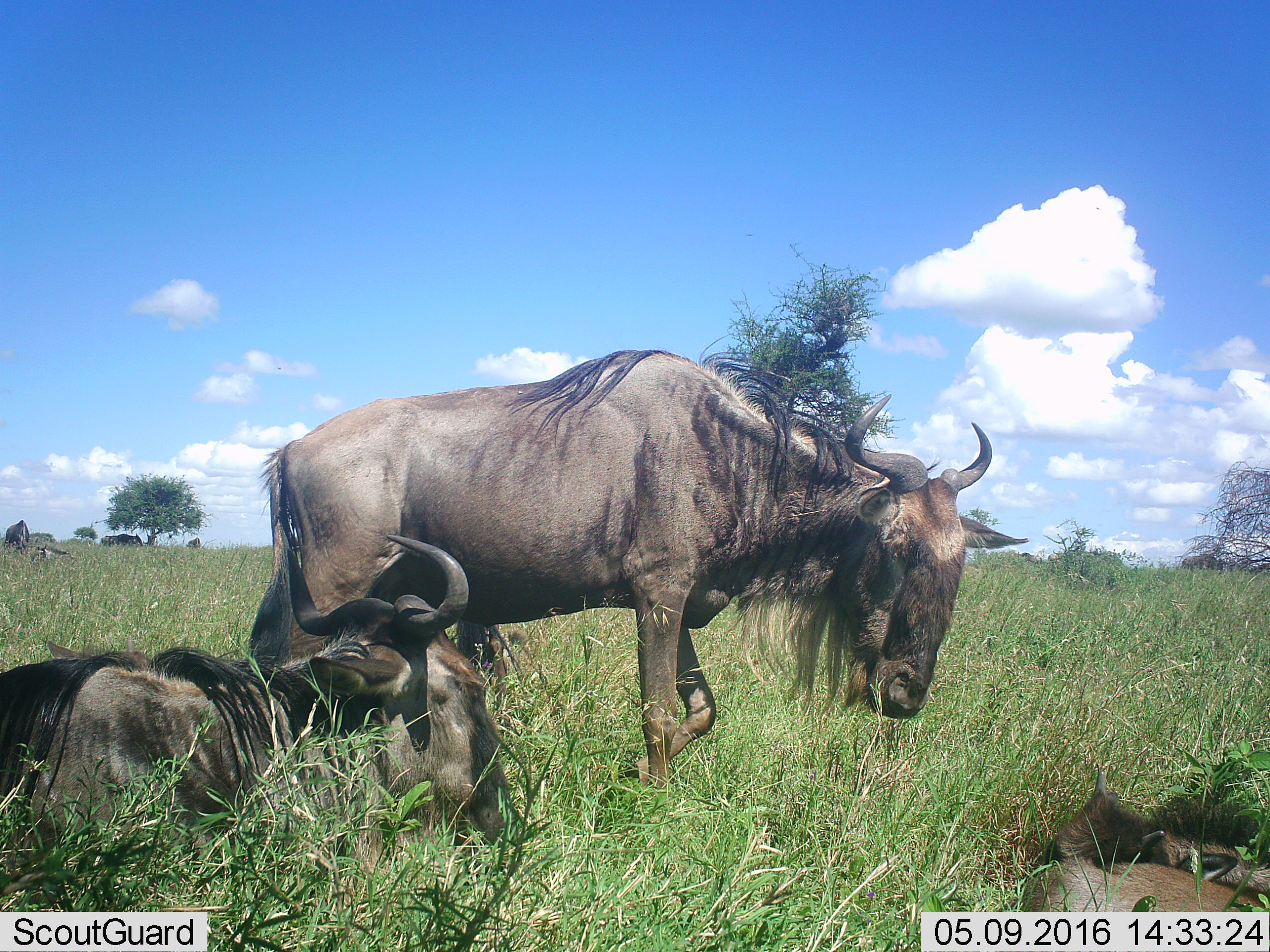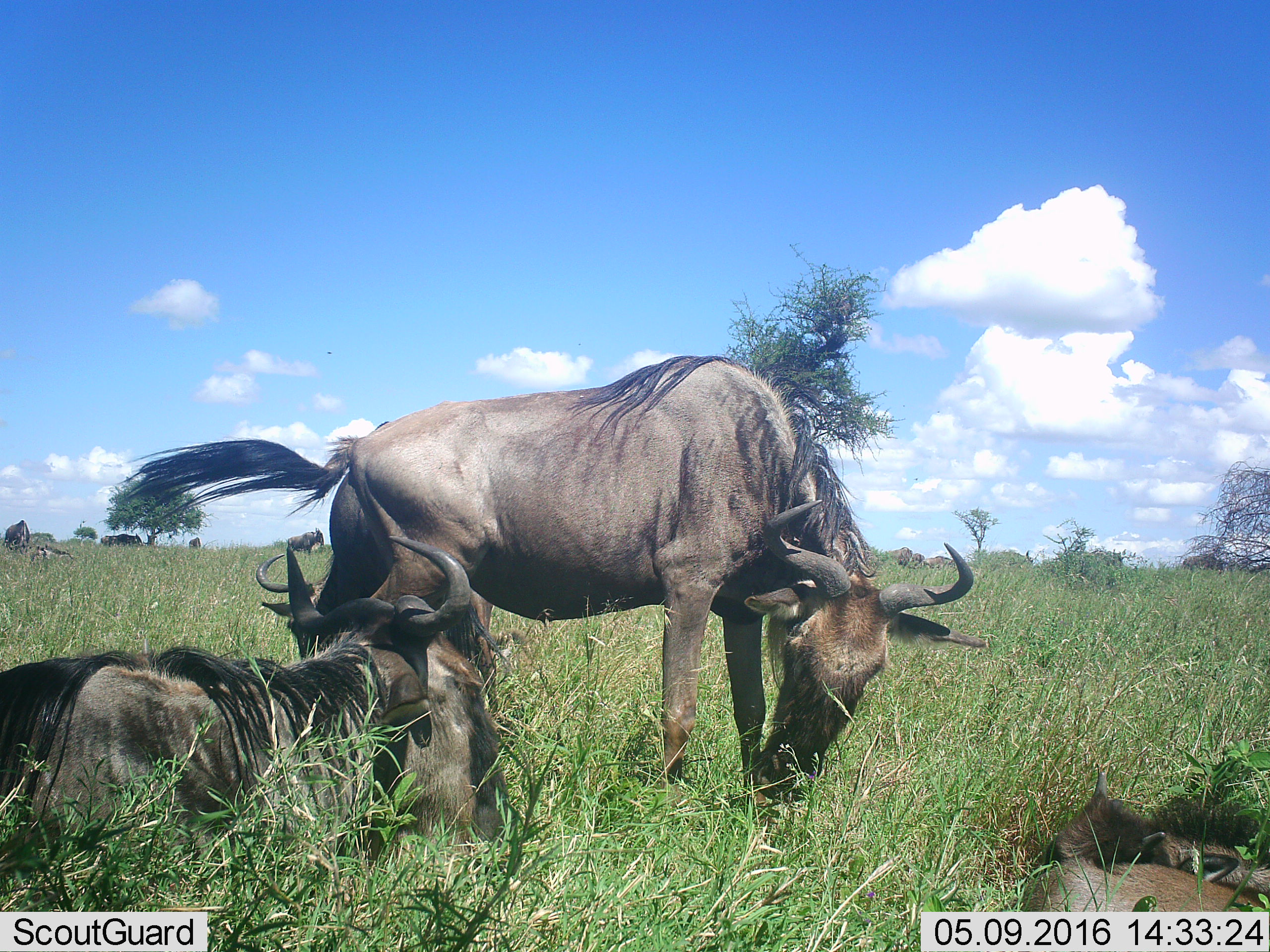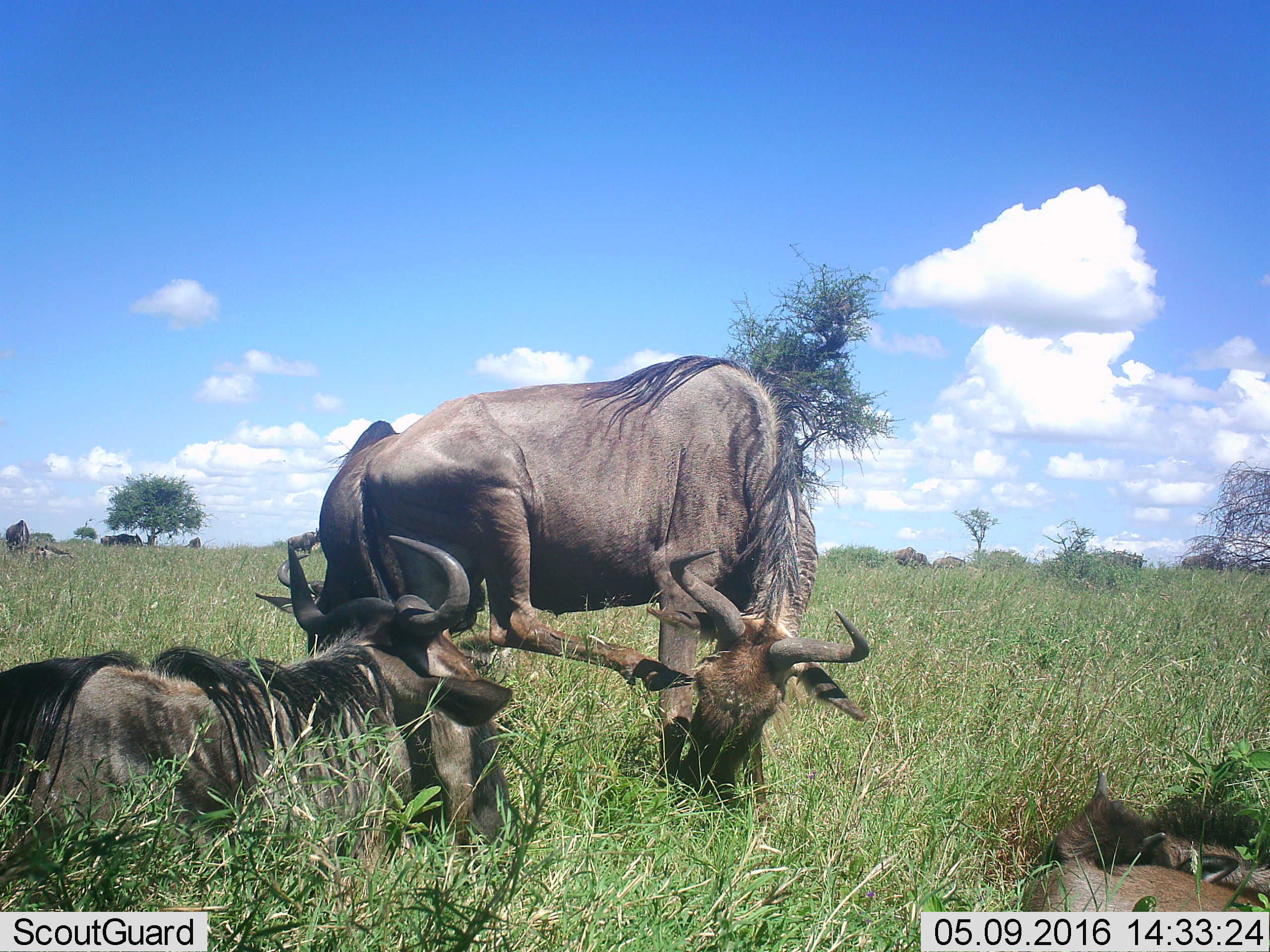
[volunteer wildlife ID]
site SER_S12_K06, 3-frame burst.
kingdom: Animalia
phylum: Chordata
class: Mammalia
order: Artiodactyla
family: Bovidae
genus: Connochaetes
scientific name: Connochaetes taurinus taurinus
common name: blue wildebeest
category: wildebeestblue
Wildebeestblue (blue wildebeest) (Connochaetes taurinus taurinus), count 3. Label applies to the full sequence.